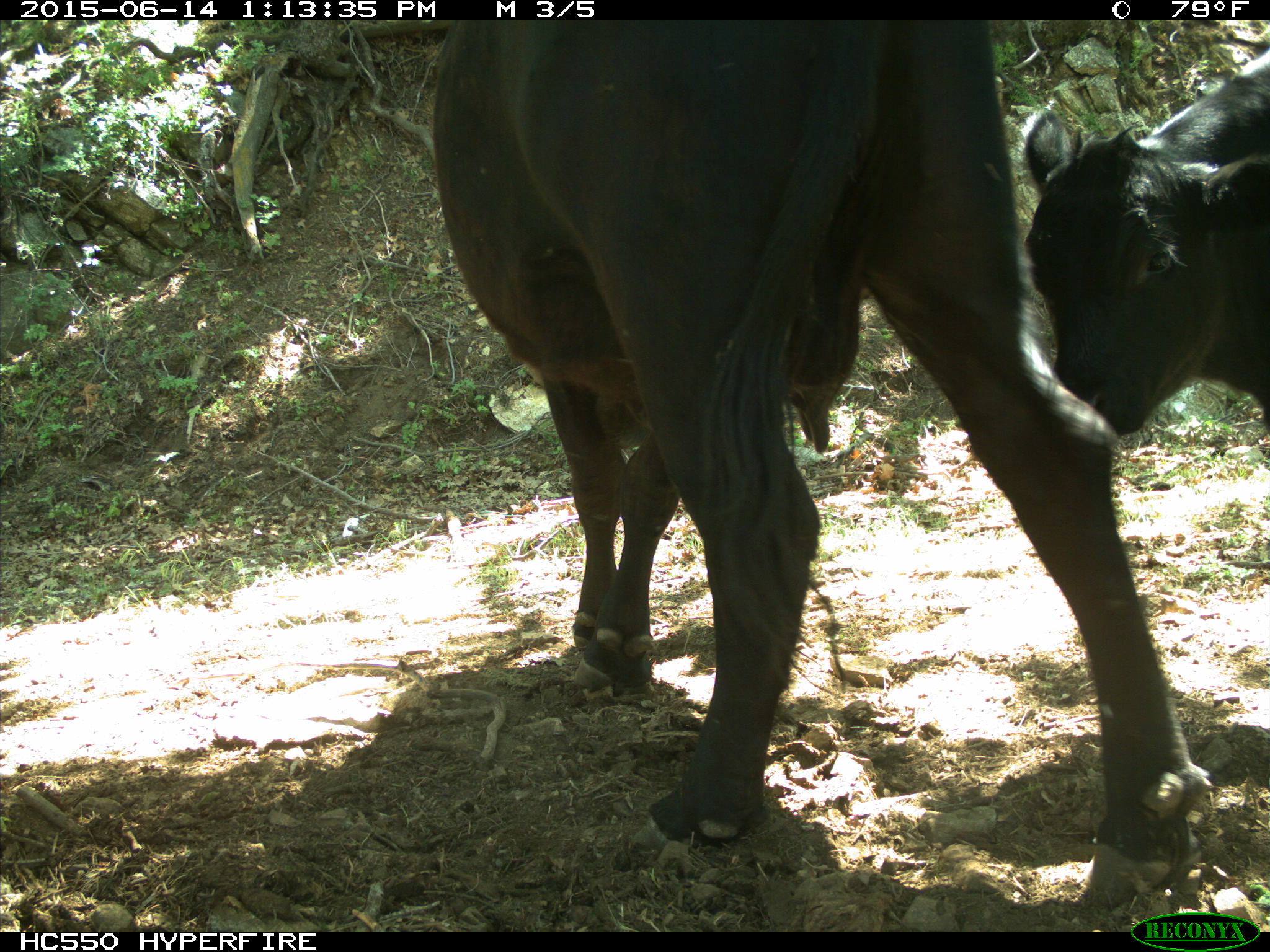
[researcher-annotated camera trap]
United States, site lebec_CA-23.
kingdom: Animalia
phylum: Chordata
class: Mammalia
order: Artiodactyla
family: Bovidae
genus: Bos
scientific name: Bos taurus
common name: domestic cow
Bos taurus (domestic cow).